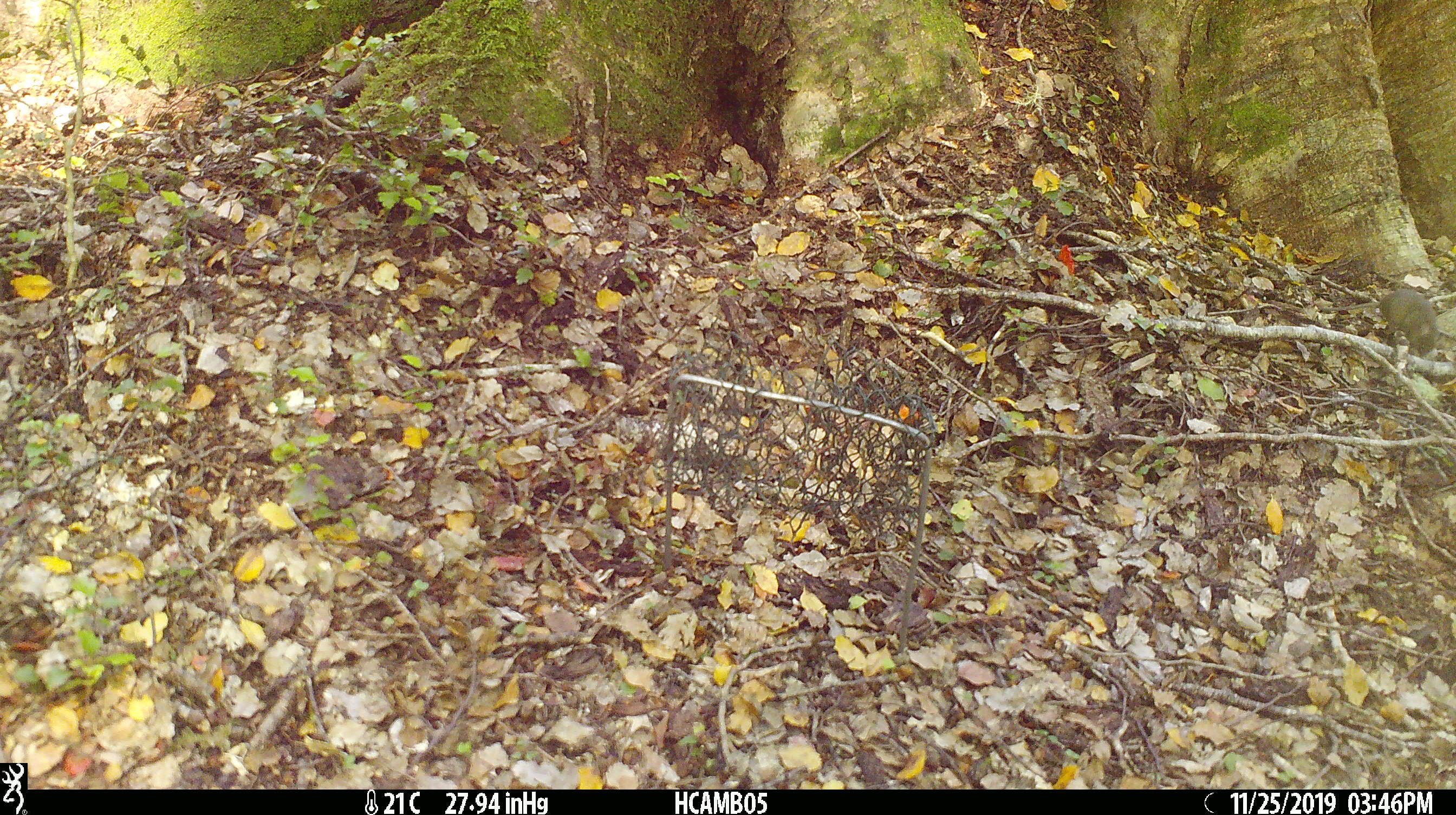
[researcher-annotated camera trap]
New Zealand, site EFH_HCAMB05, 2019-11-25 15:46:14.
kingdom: Animalia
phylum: Chordata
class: Mammalia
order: Rodentia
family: Muridae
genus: Mus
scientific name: Mus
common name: mouse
Mouse (Mus).